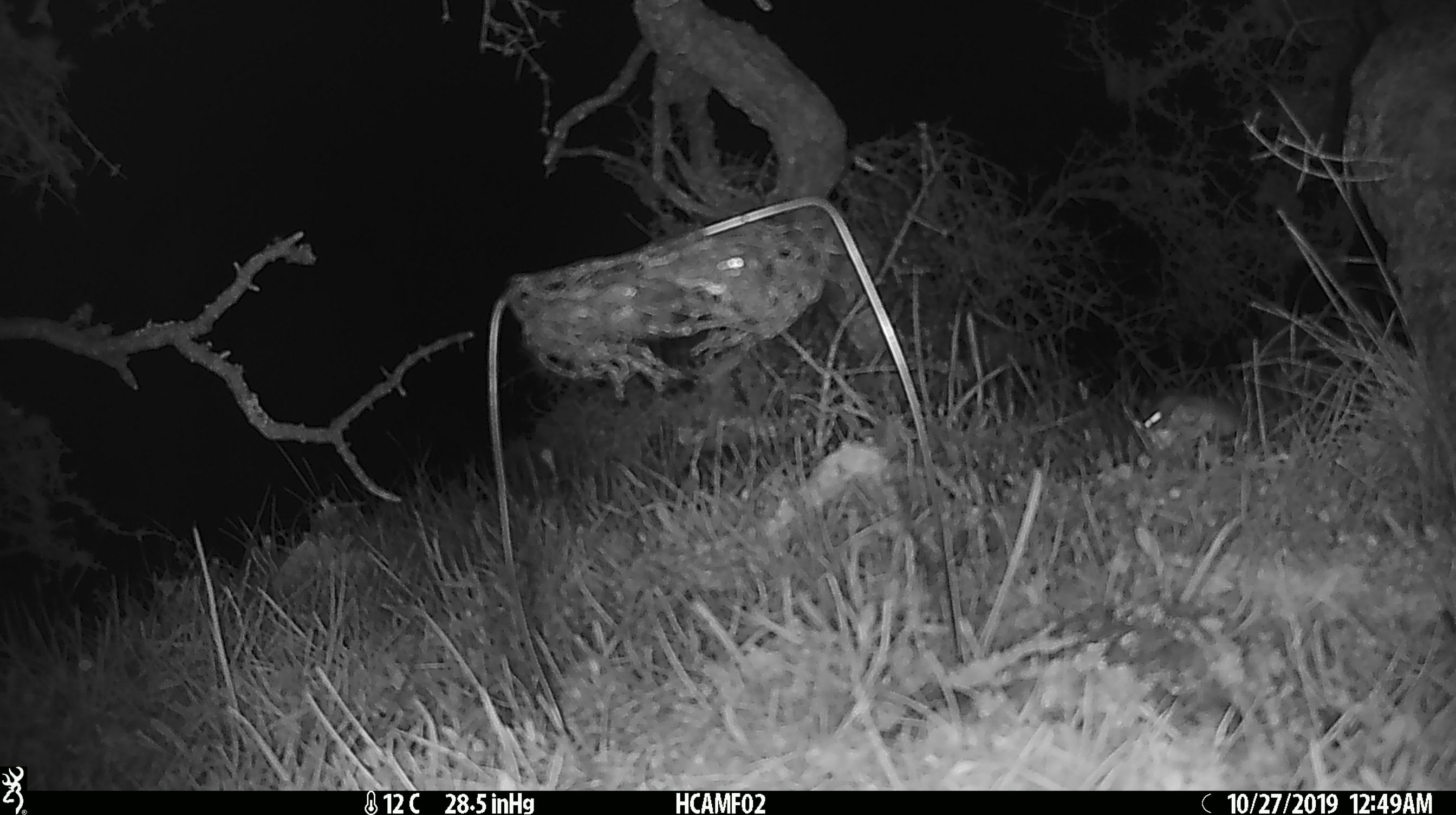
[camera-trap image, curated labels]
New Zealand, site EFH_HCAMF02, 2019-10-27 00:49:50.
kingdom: Animalia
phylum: Chordata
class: Mammalia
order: Rodentia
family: Muridae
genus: Mus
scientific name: Mus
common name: mouse